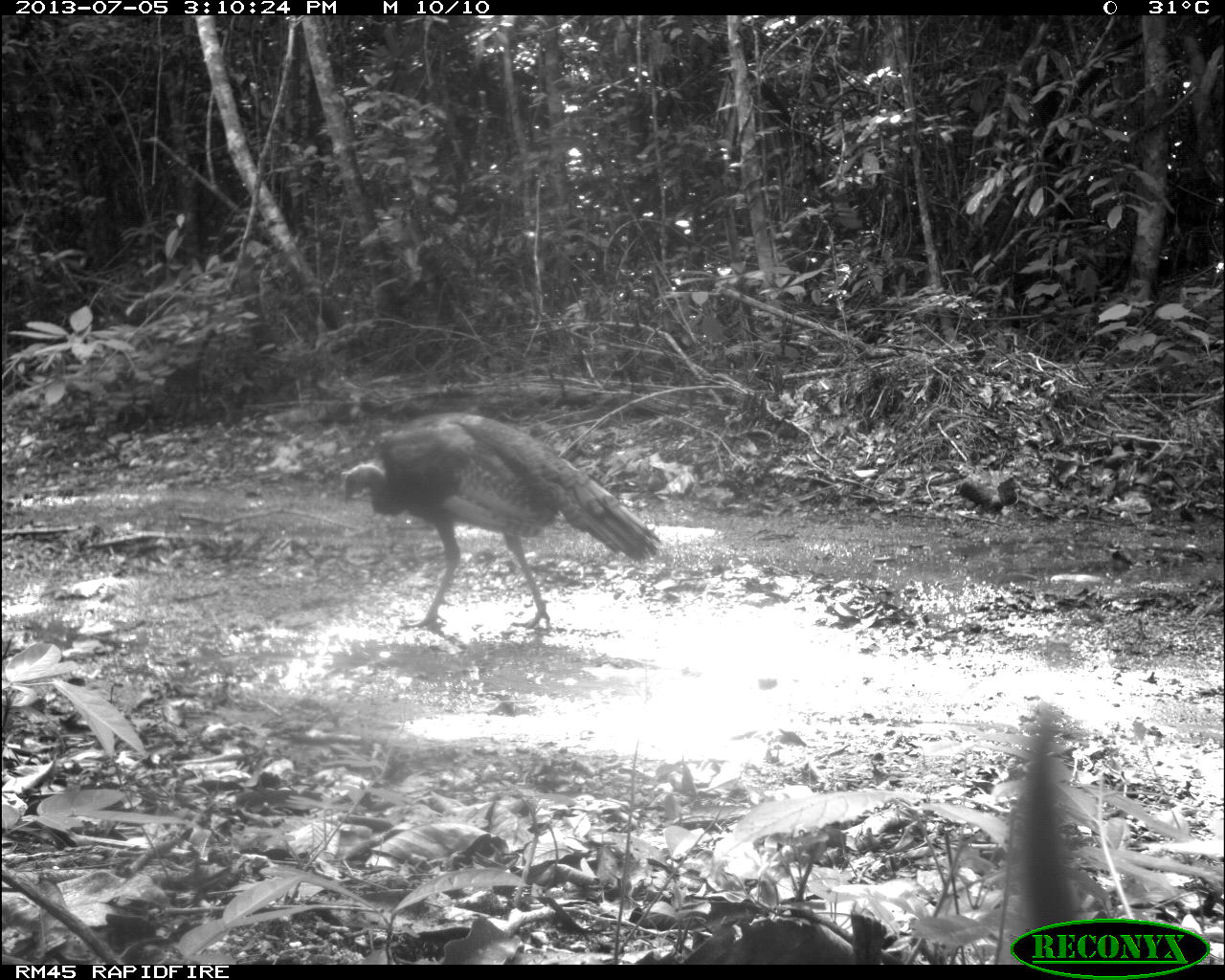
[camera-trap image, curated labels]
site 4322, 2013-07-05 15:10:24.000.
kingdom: Animalia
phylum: Chordata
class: Aves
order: Galliformes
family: Phasianidae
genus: Meleagris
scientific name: Meleagris ocellata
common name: ocellated turkey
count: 2